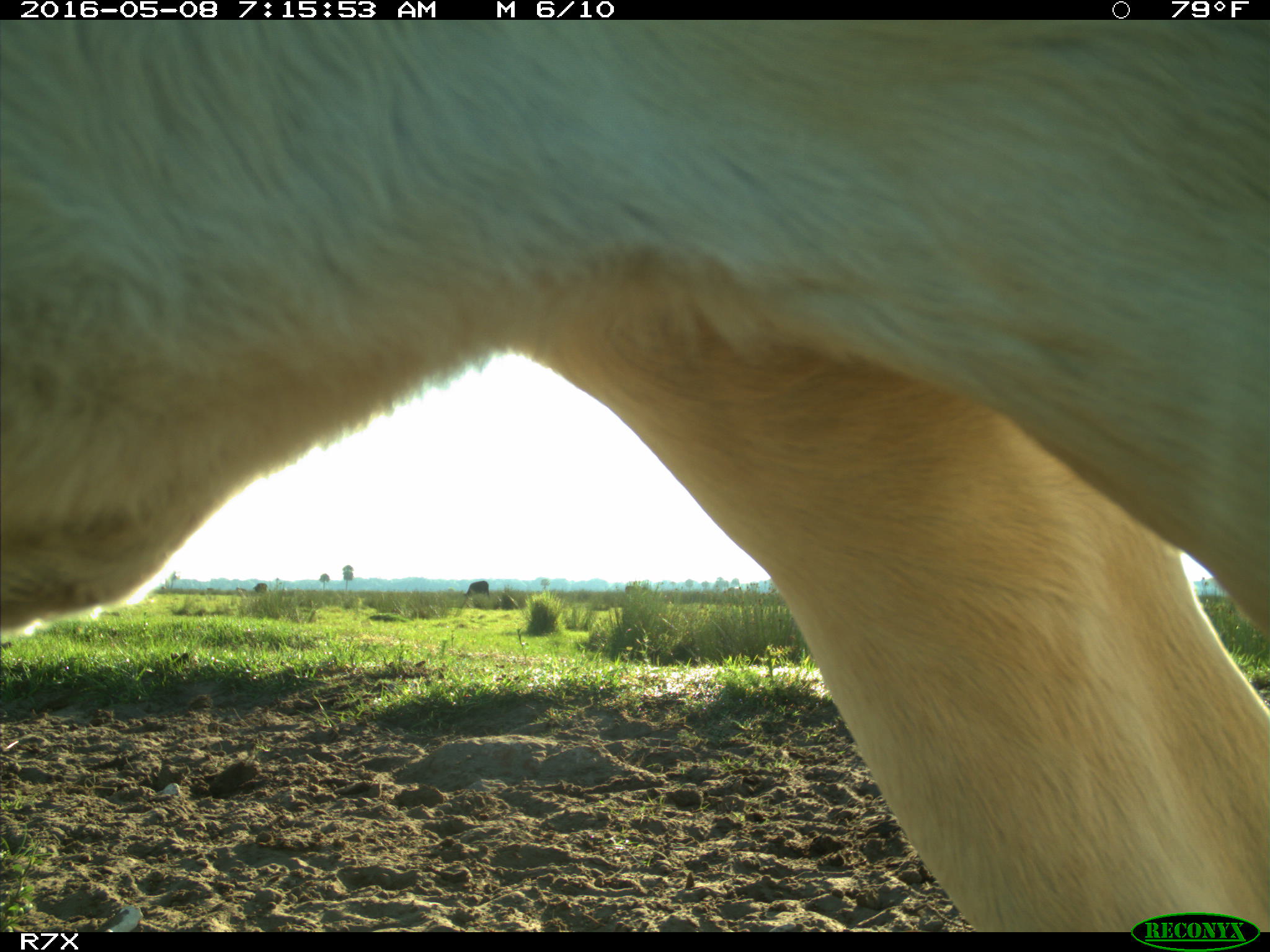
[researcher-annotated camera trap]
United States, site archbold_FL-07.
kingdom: Animalia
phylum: Chordata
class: Mammalia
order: Artiodactyla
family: Bovidae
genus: Bos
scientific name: Bos taurus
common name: domestic cow